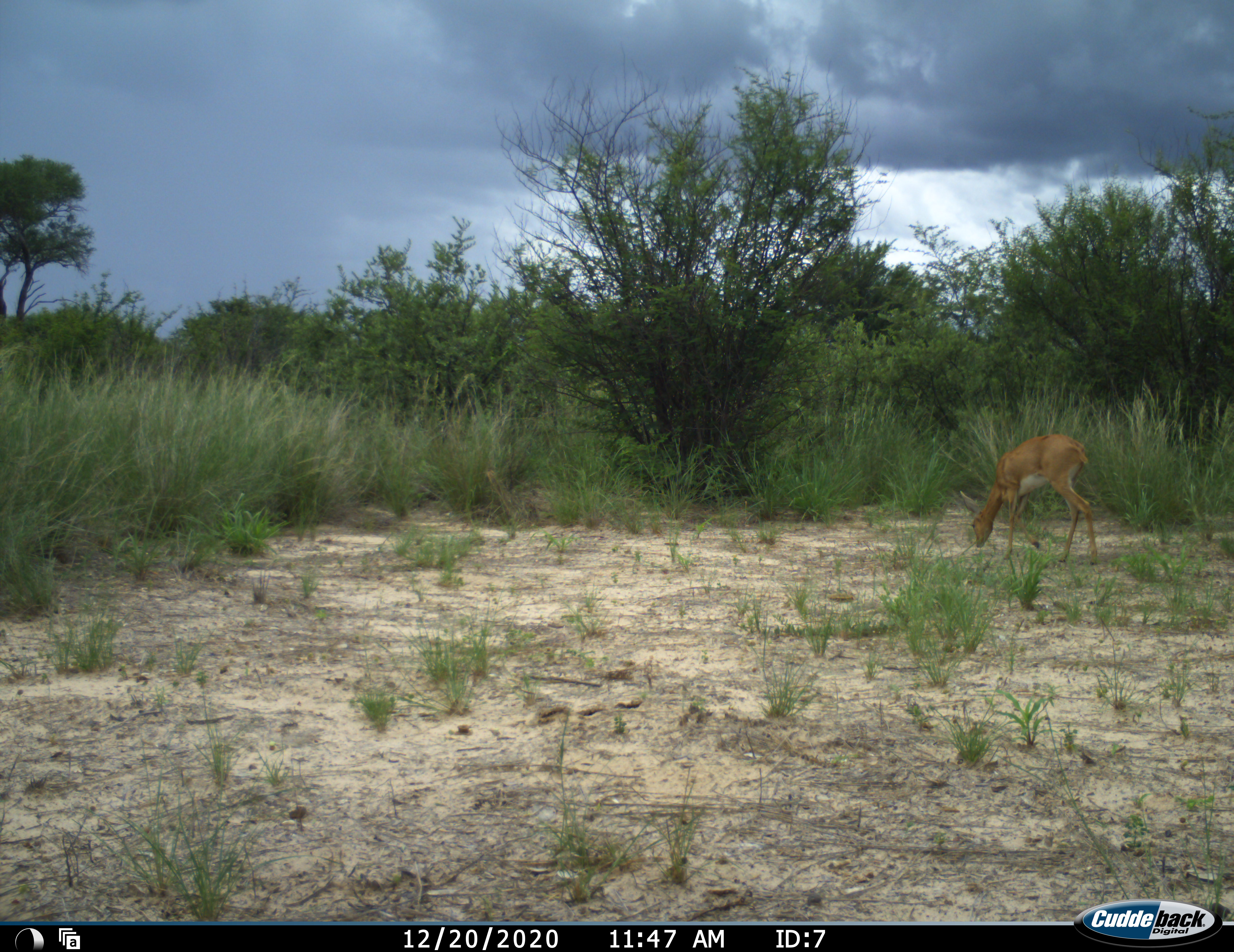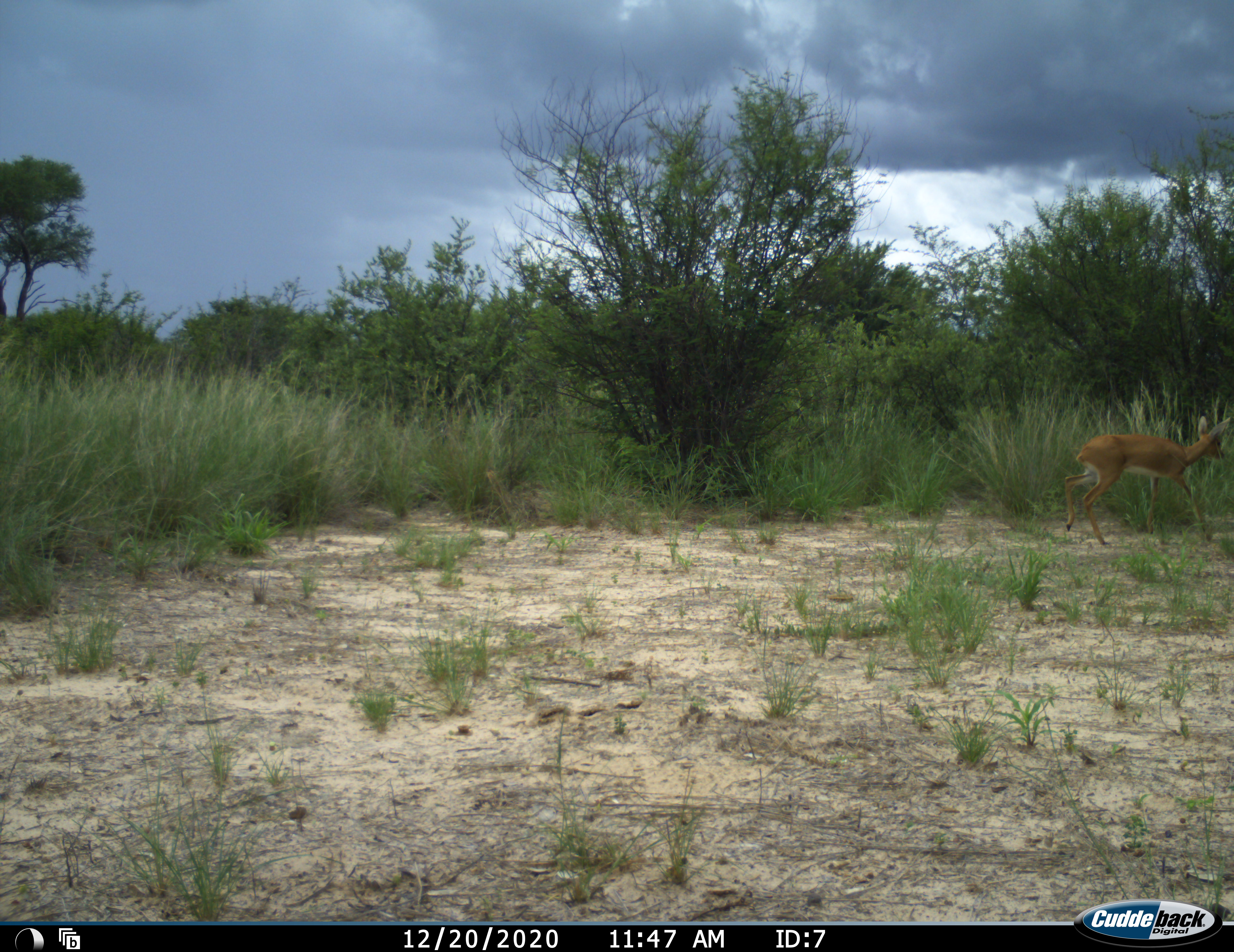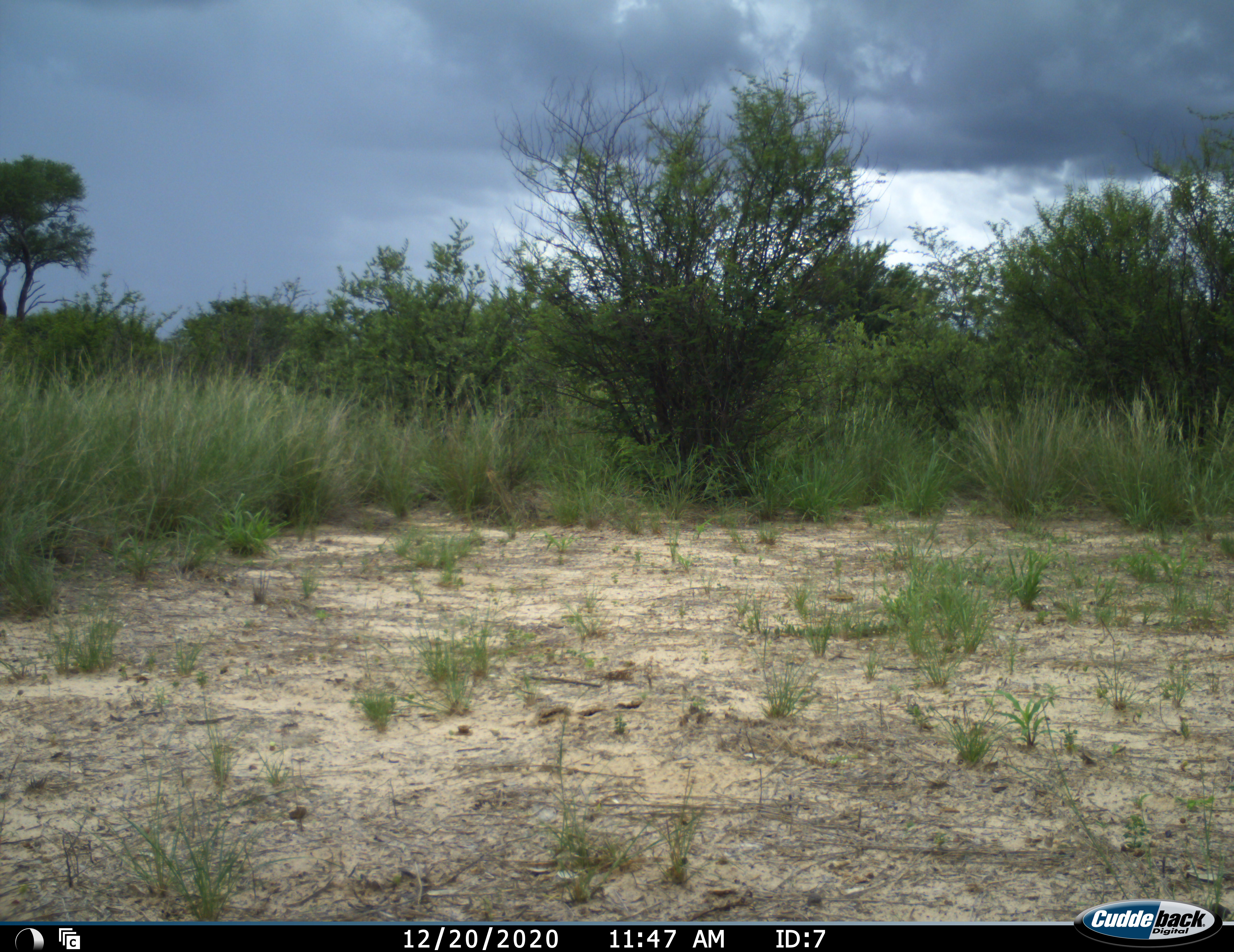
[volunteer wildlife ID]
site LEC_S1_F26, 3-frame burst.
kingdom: Animalia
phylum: Chordata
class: Mammalia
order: Artiodactyla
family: Bovidae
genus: Raphicerus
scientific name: Raphicerus campestris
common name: steenbok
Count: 1.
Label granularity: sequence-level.